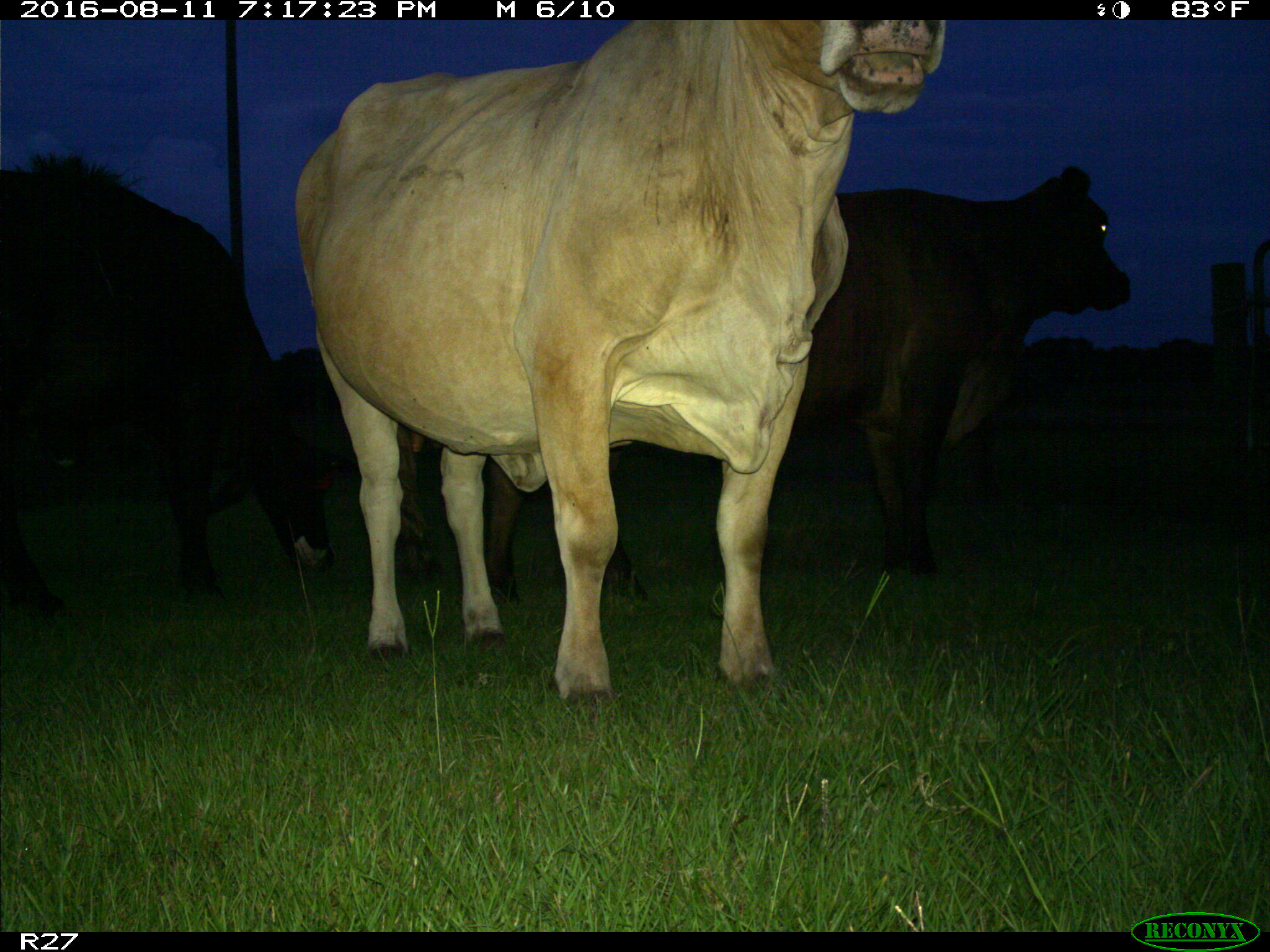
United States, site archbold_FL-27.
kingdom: Animalia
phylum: Chordata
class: Mammalia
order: Artiodactyla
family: Bovidae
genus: Bos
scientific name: Bos taurus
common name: domestic cow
Bos taurus (domestic cow).